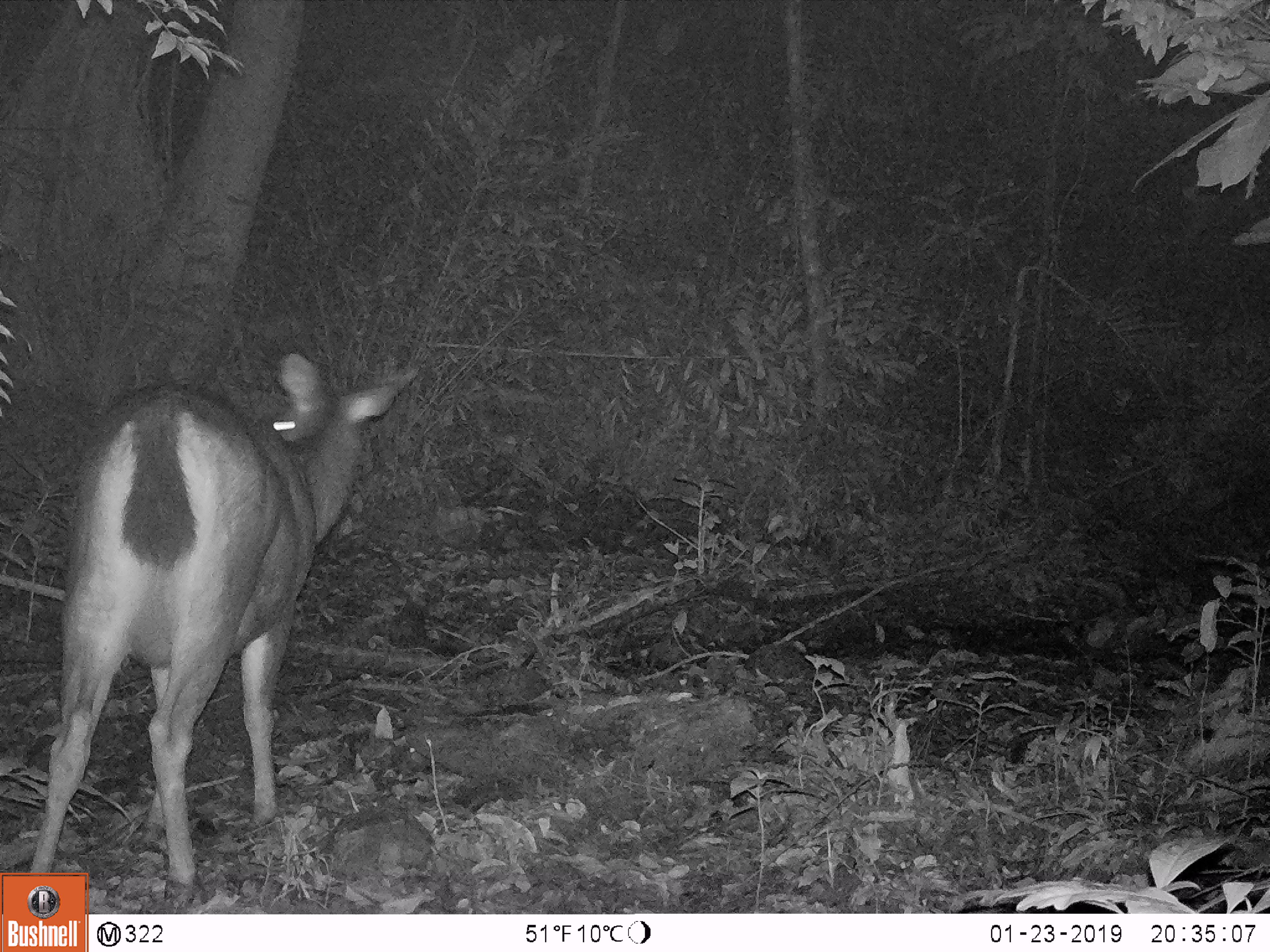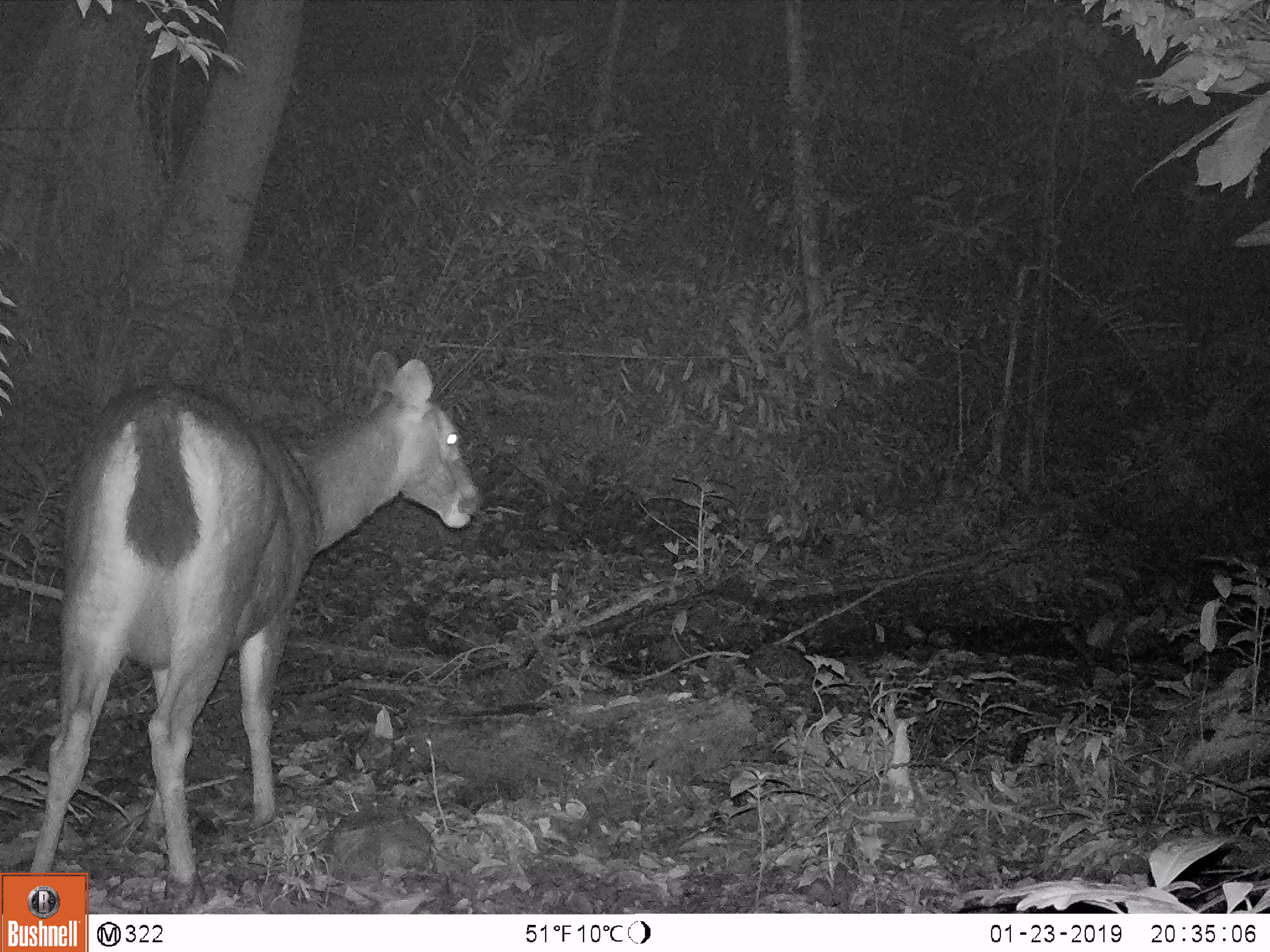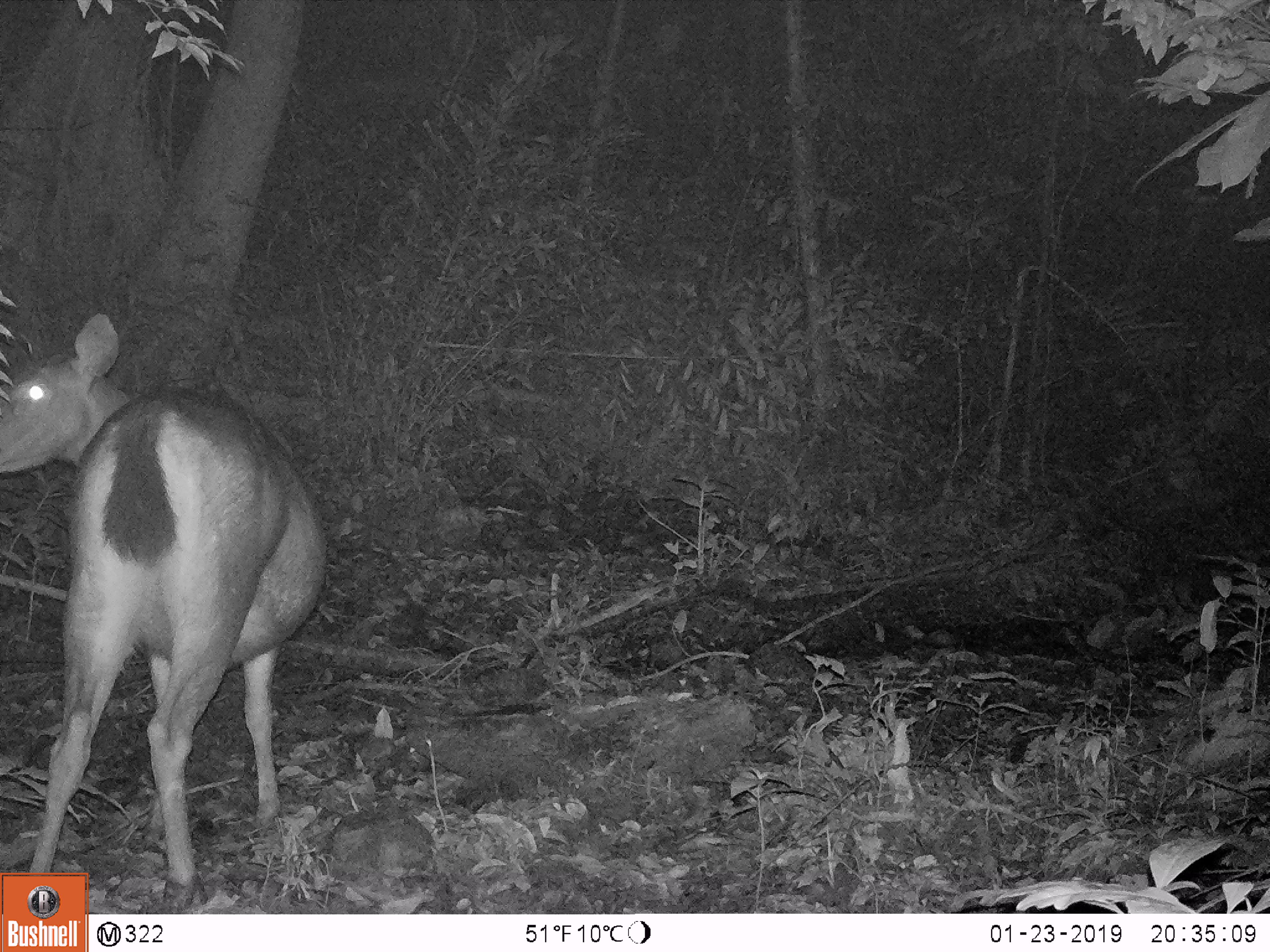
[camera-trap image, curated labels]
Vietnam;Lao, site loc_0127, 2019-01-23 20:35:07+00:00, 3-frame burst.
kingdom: Animalia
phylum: Chordata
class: Mammalia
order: Artiodactyla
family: Cervidae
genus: Rusa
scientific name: Rusa unicolor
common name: sambar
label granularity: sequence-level